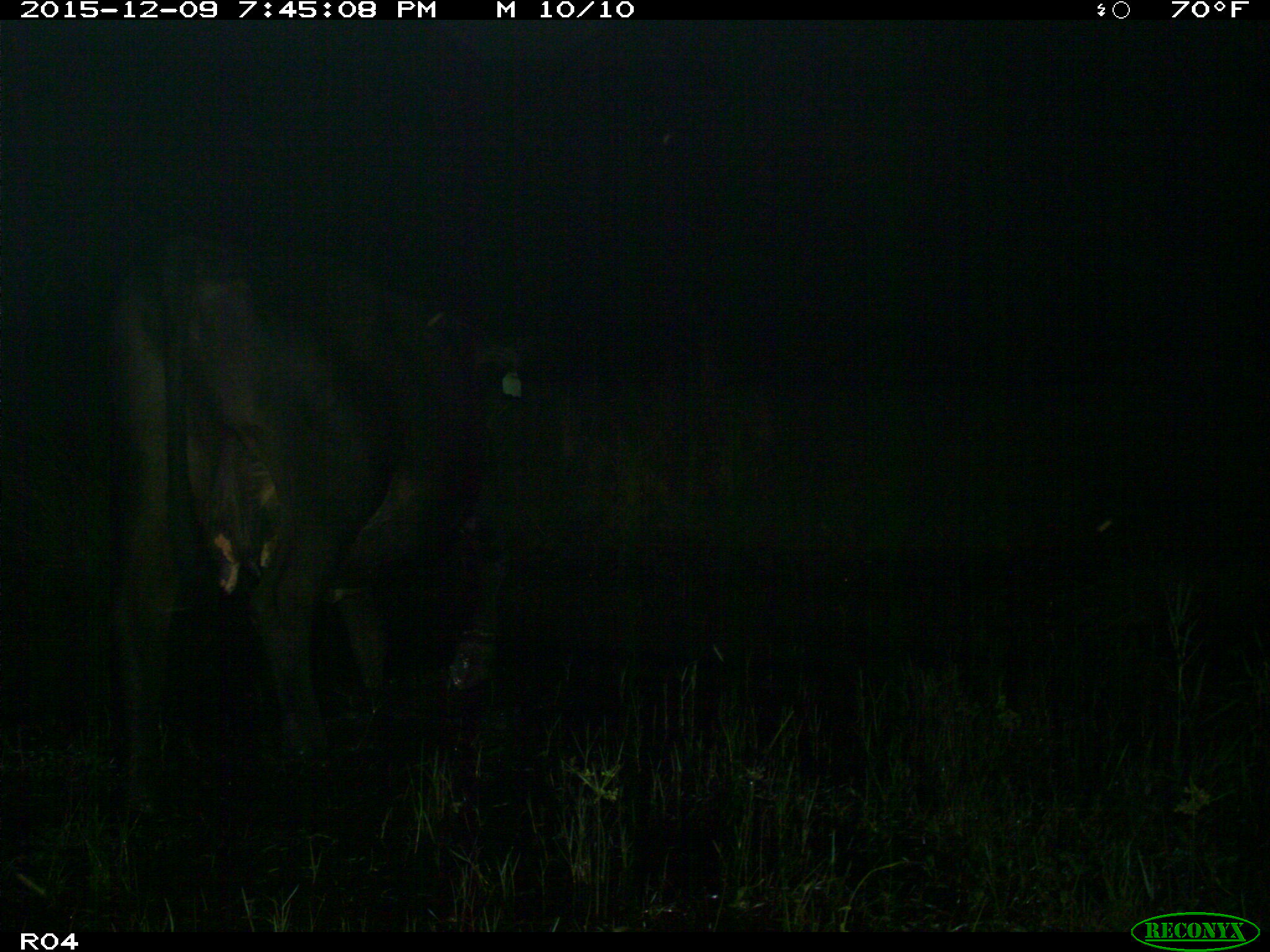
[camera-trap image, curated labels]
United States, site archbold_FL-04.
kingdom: Animalia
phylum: Chordata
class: Mammalia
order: Artiodactyla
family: Bovidae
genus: Bos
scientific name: Bos taurus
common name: domestic cow